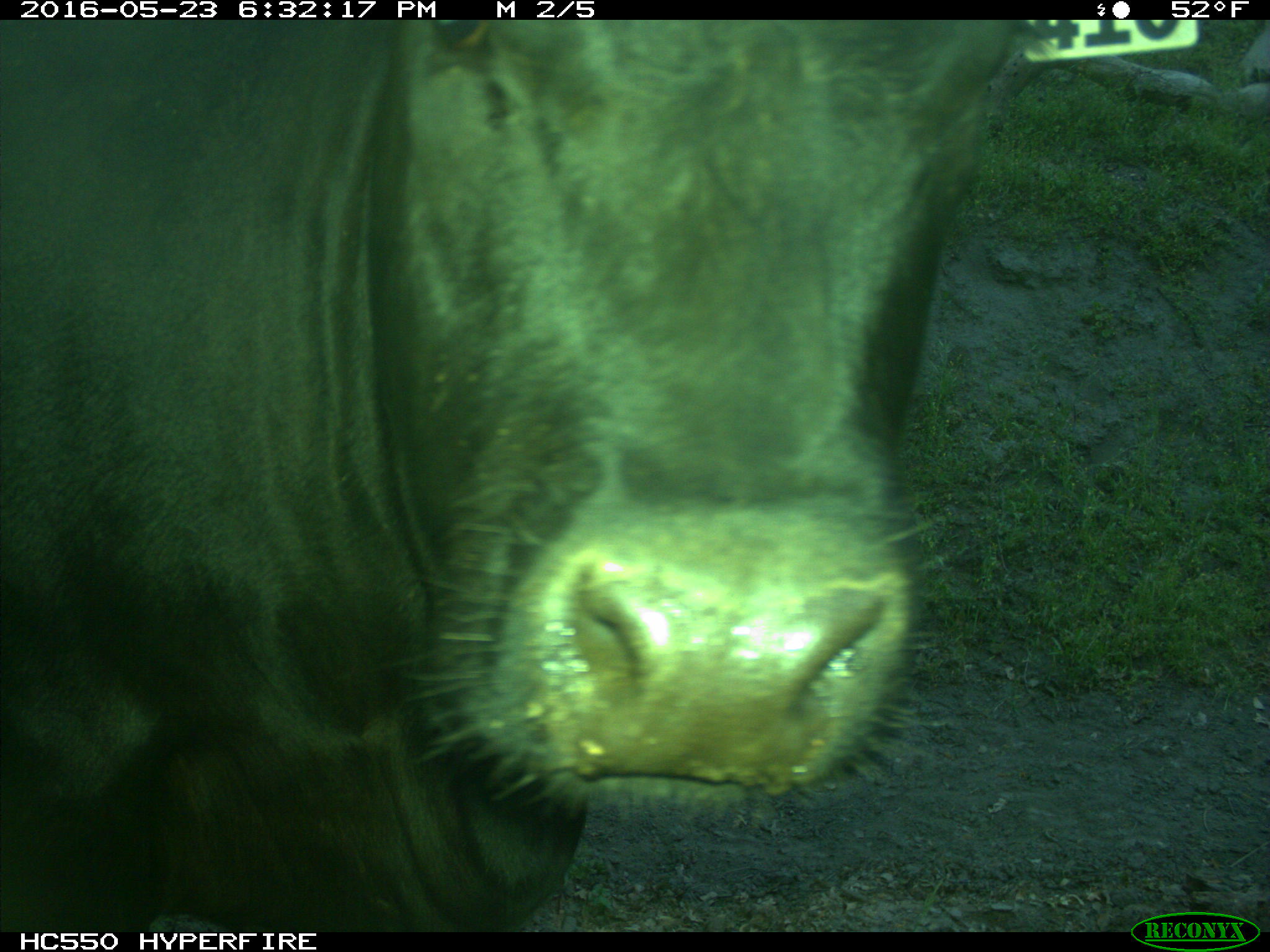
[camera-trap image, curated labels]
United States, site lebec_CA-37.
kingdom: Animalia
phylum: Chordata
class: Mammalia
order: Artiodactyla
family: Bovidae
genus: Bos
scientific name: Bos taurus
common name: domestic cow